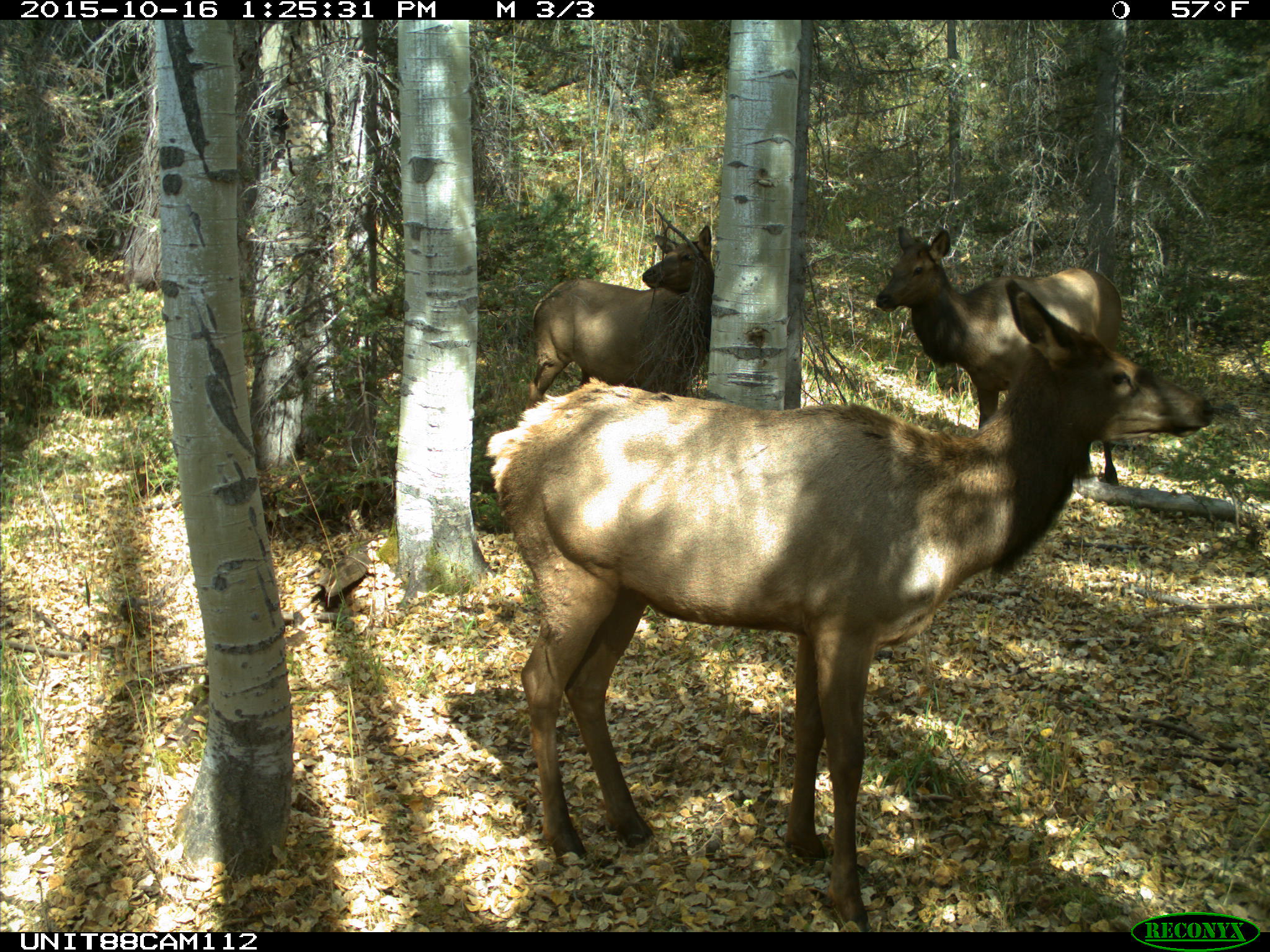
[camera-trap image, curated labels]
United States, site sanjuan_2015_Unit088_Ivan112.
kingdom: Animalia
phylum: Chordata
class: Mammalia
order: Artiodactyla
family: Cervidae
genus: Cervus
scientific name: Cervus elaphus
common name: red deer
Cervus elaphus (red deer).